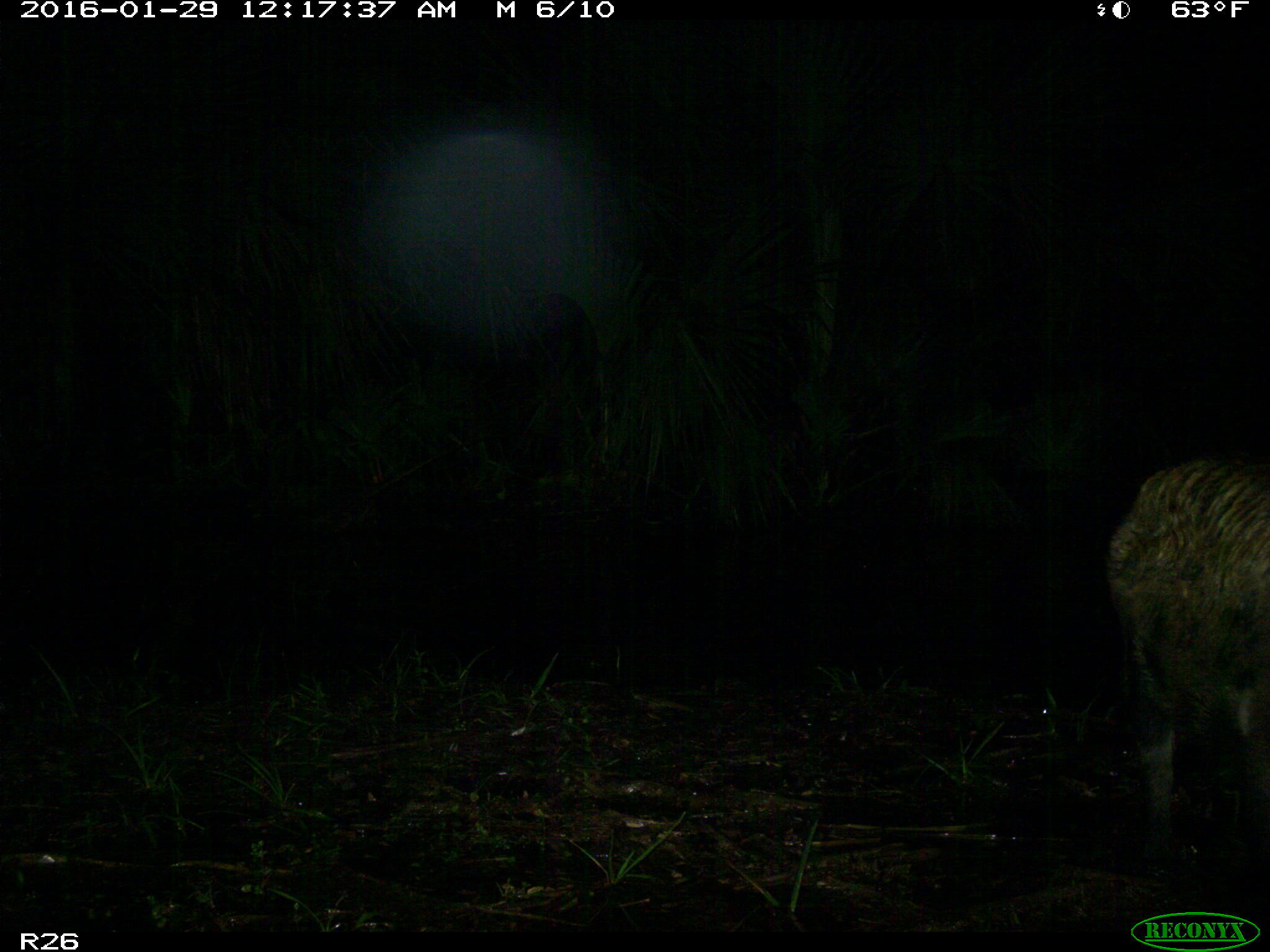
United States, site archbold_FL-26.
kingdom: Animalia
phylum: Chordata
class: Mammalia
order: Artiodactyla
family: Suidae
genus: Sus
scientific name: Sus scrofa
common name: wild boar